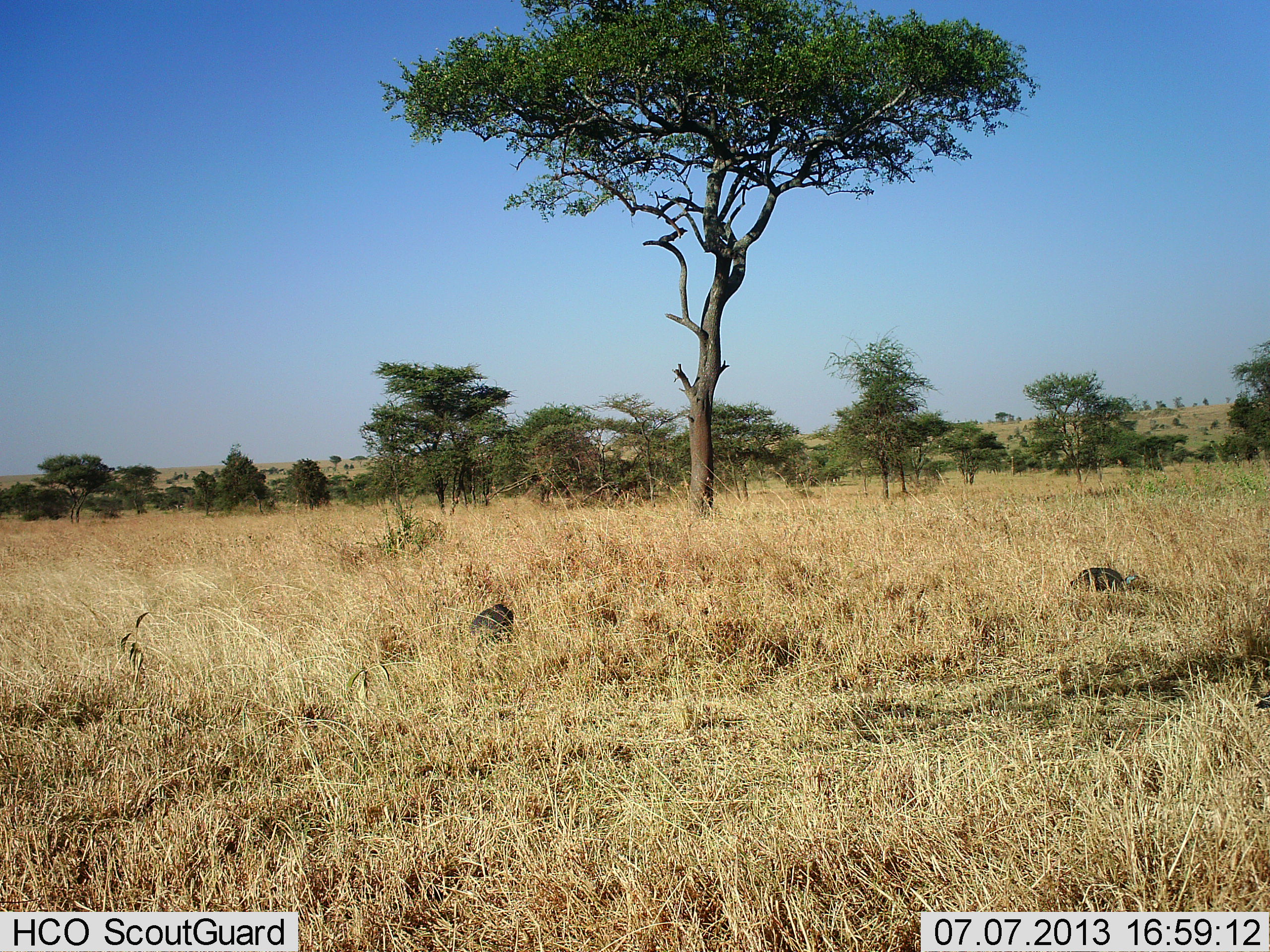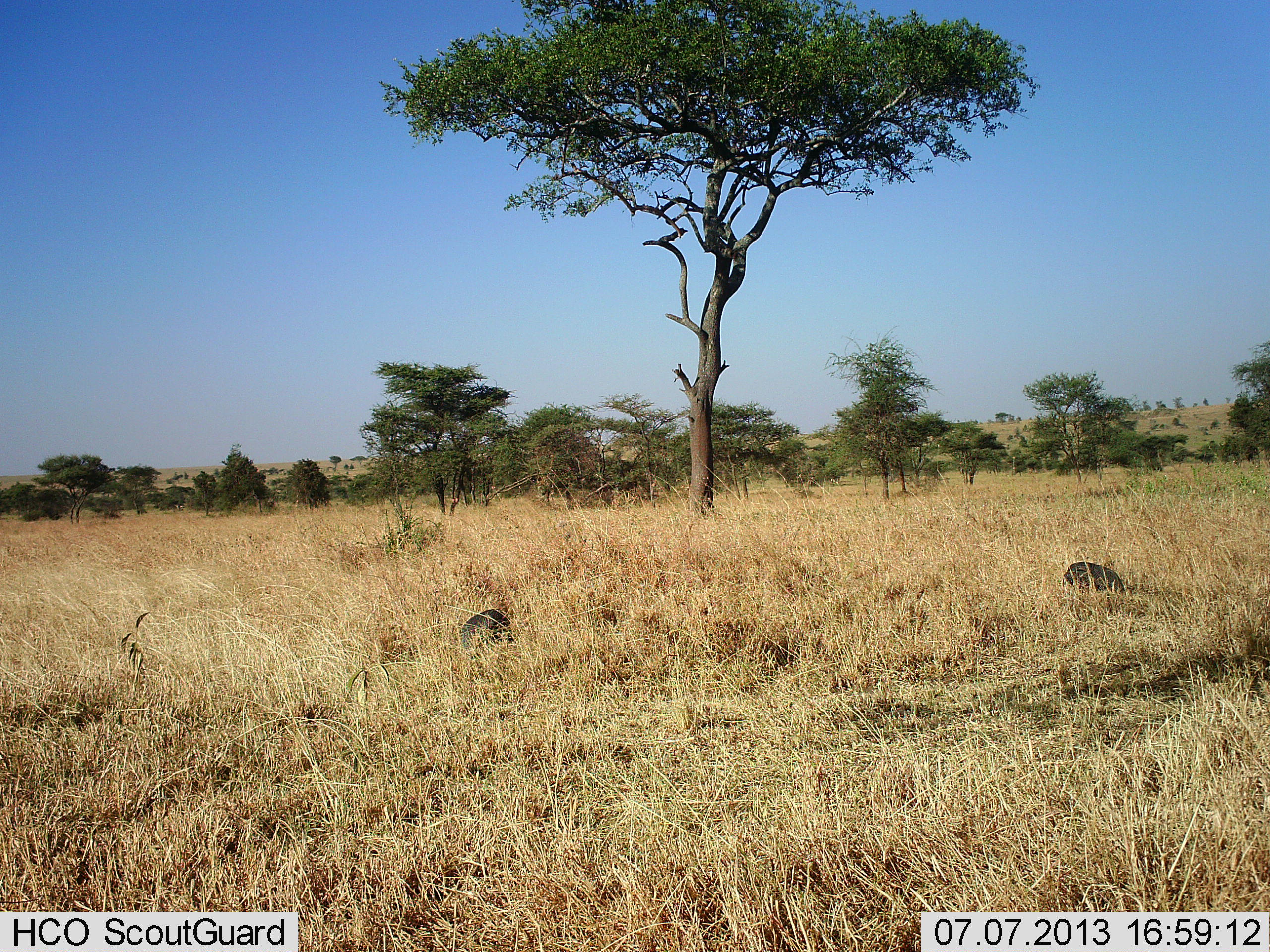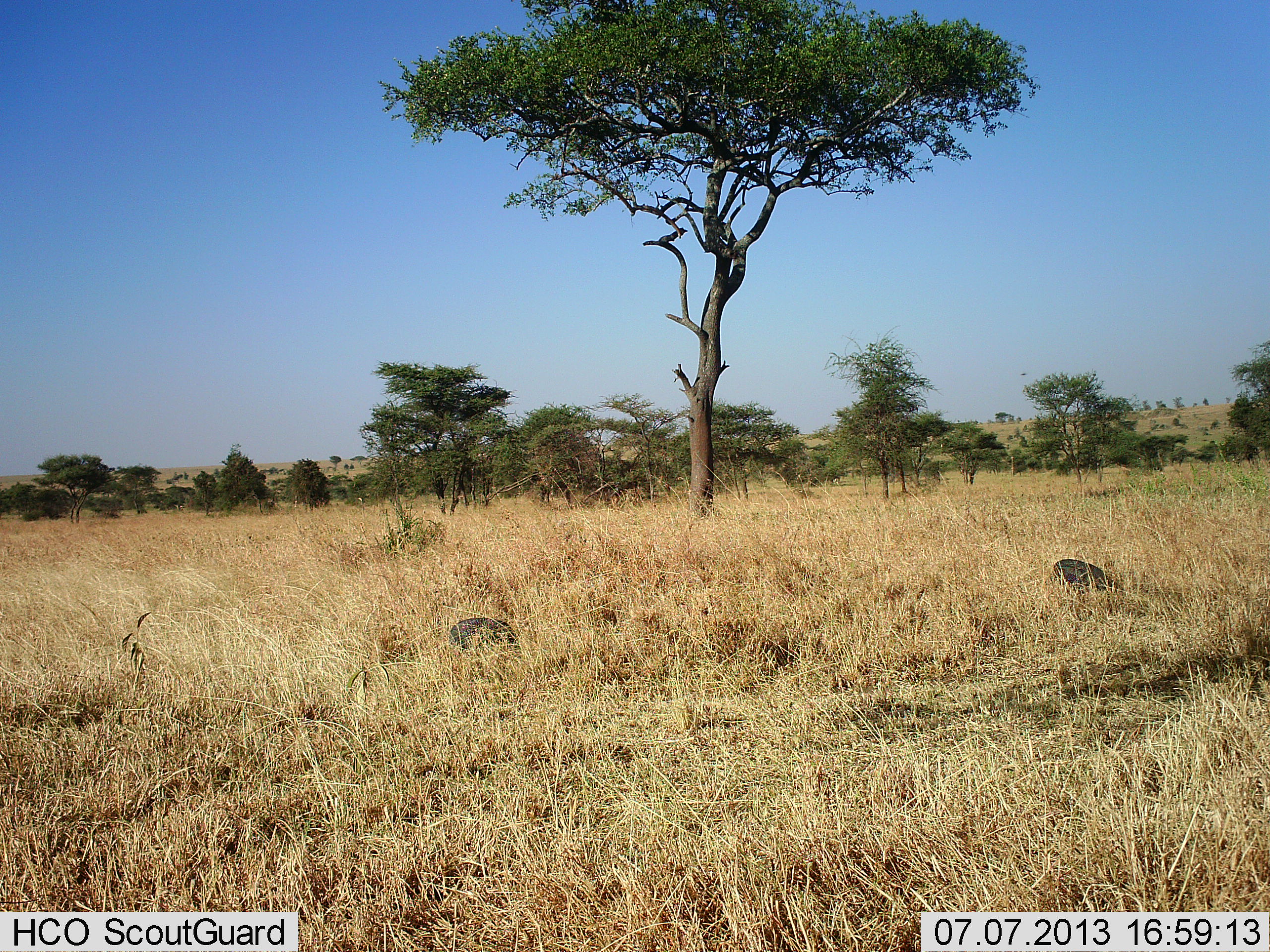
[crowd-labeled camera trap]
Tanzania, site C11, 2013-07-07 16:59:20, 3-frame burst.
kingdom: Animalia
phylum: Chordata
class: Aves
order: Galliformes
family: Numididae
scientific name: Numididae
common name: guinea fowl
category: guineafowl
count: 2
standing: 14%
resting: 0%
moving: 43%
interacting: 0%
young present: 0%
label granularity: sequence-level